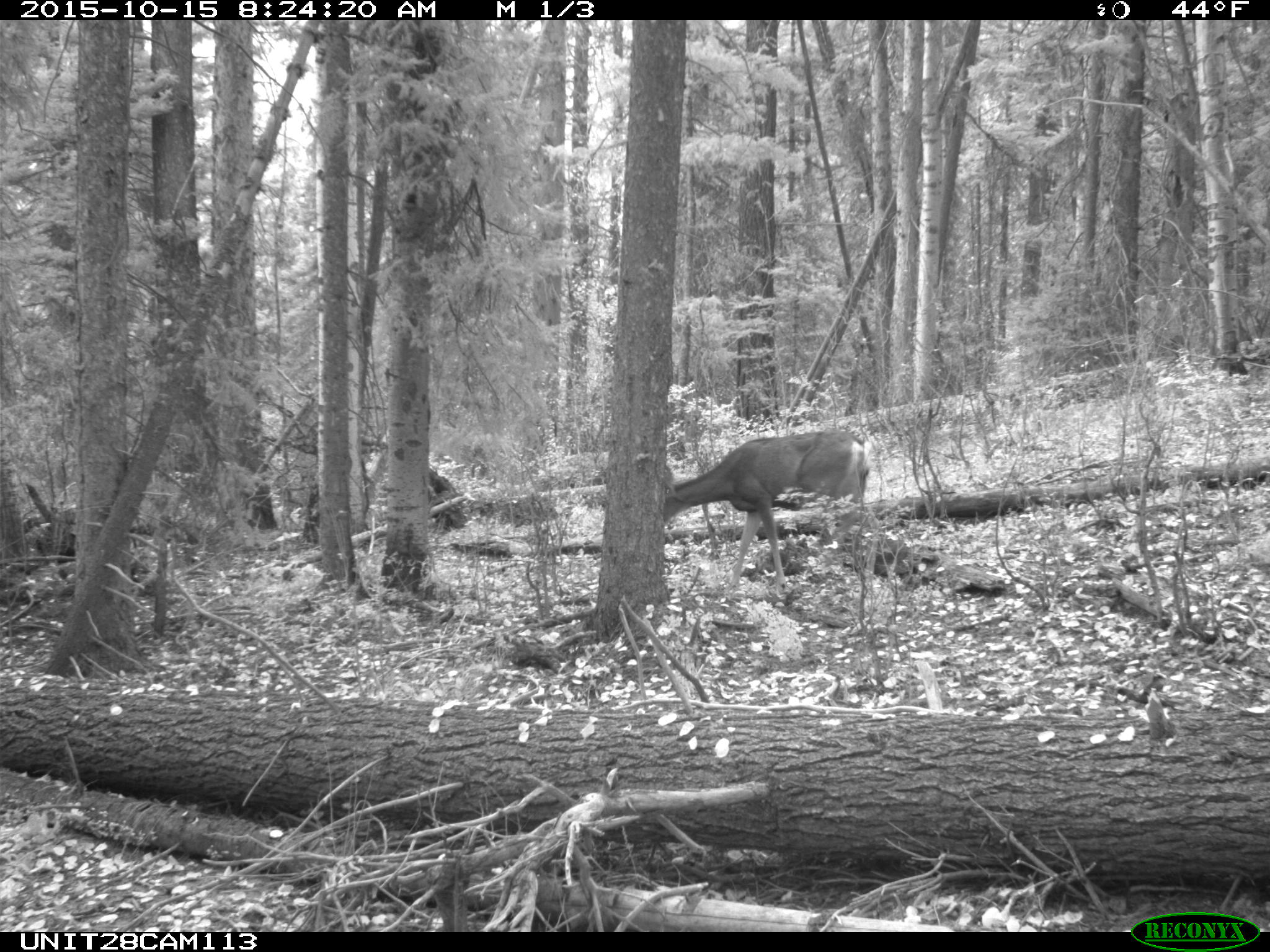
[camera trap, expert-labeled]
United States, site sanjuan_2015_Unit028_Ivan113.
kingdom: Animalia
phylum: Chordata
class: Mammalia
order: Artiodactyla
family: Cervidae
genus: Odocoileus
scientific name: Odocoileus hemionus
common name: mule deer